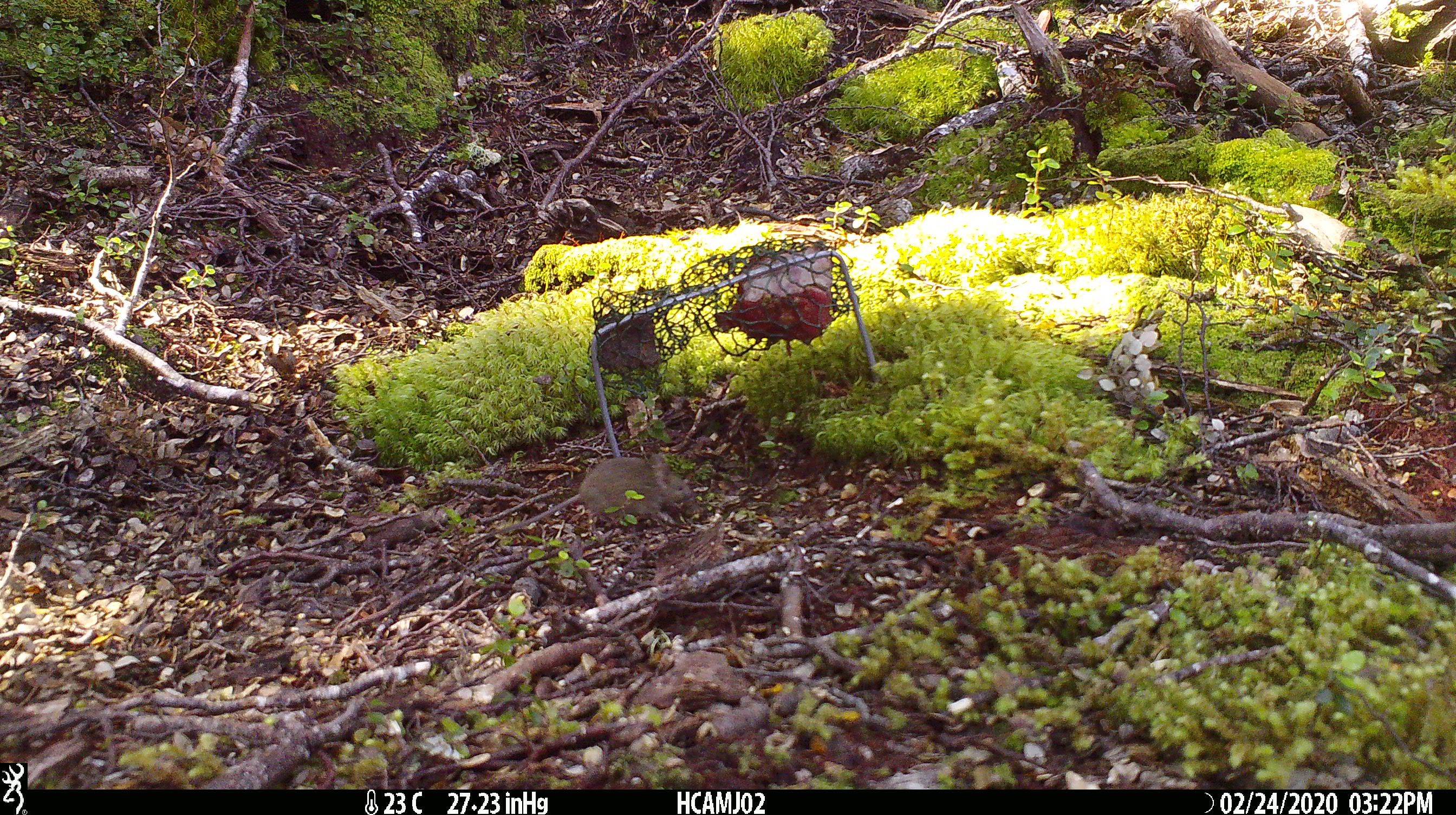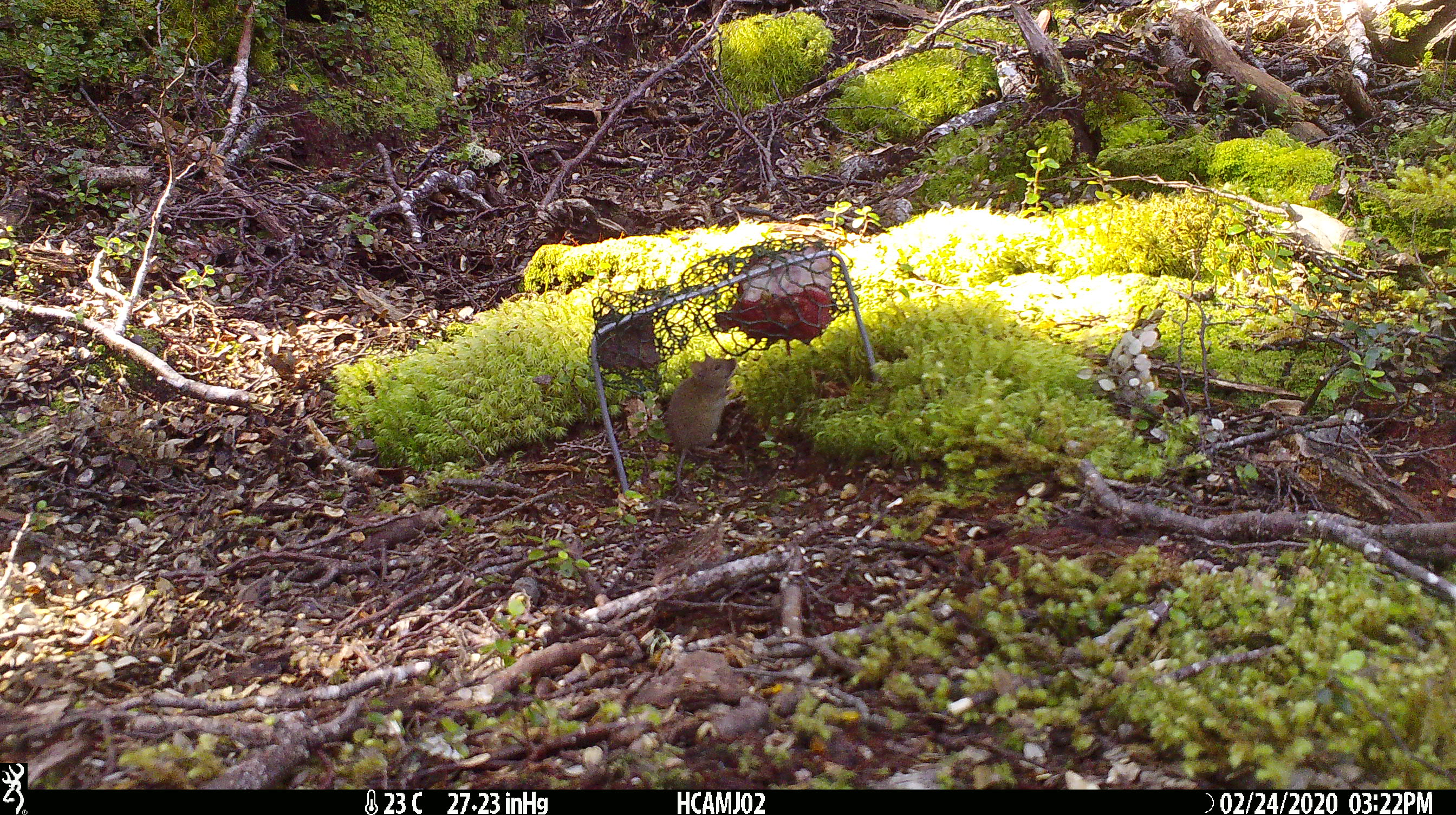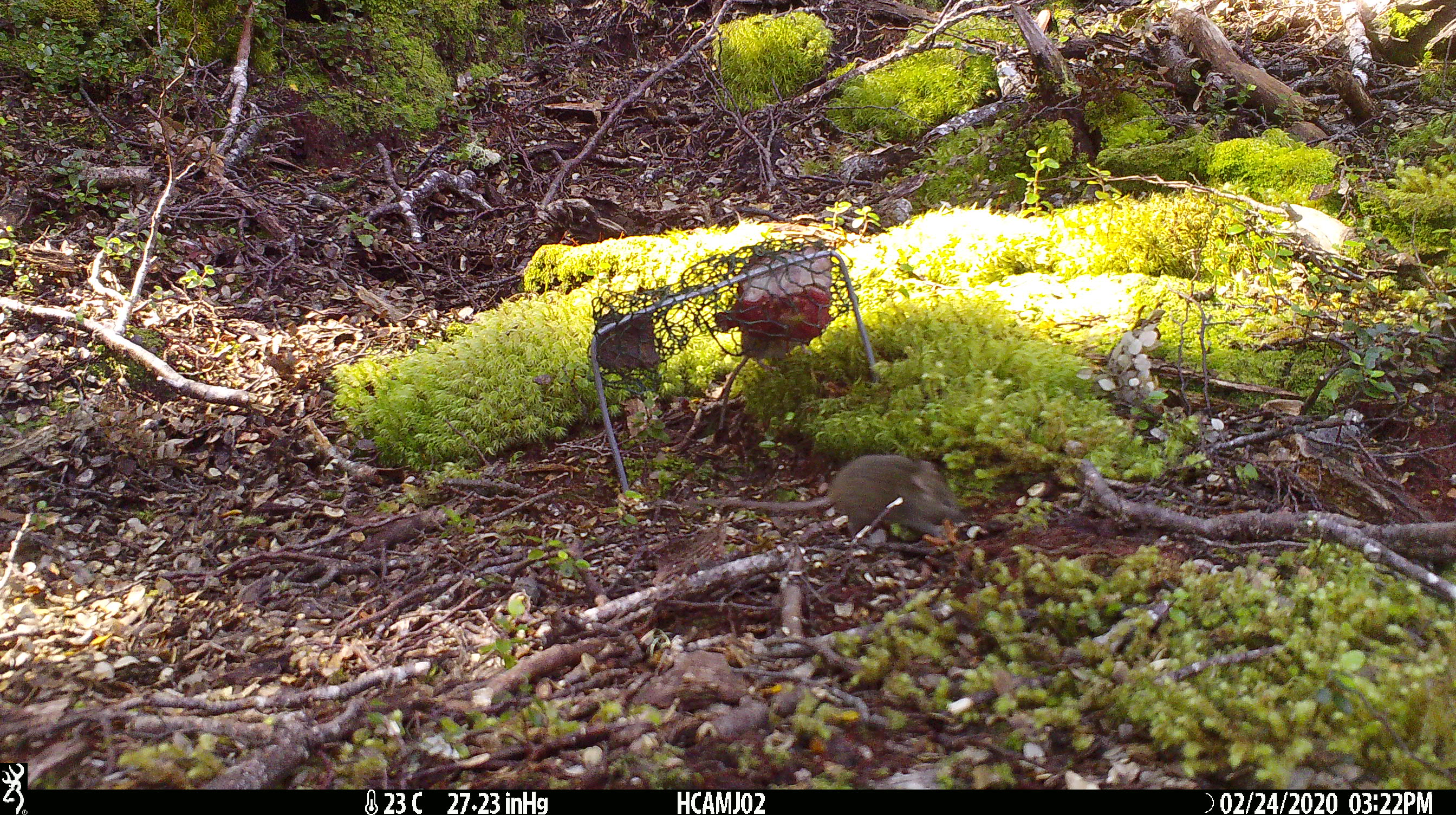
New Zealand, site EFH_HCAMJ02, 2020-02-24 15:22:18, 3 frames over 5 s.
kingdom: Animalia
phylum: Chordata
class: Mammalia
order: Rodentia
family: Muridae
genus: Mus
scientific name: Mus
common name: mouse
Mouse (Mus).